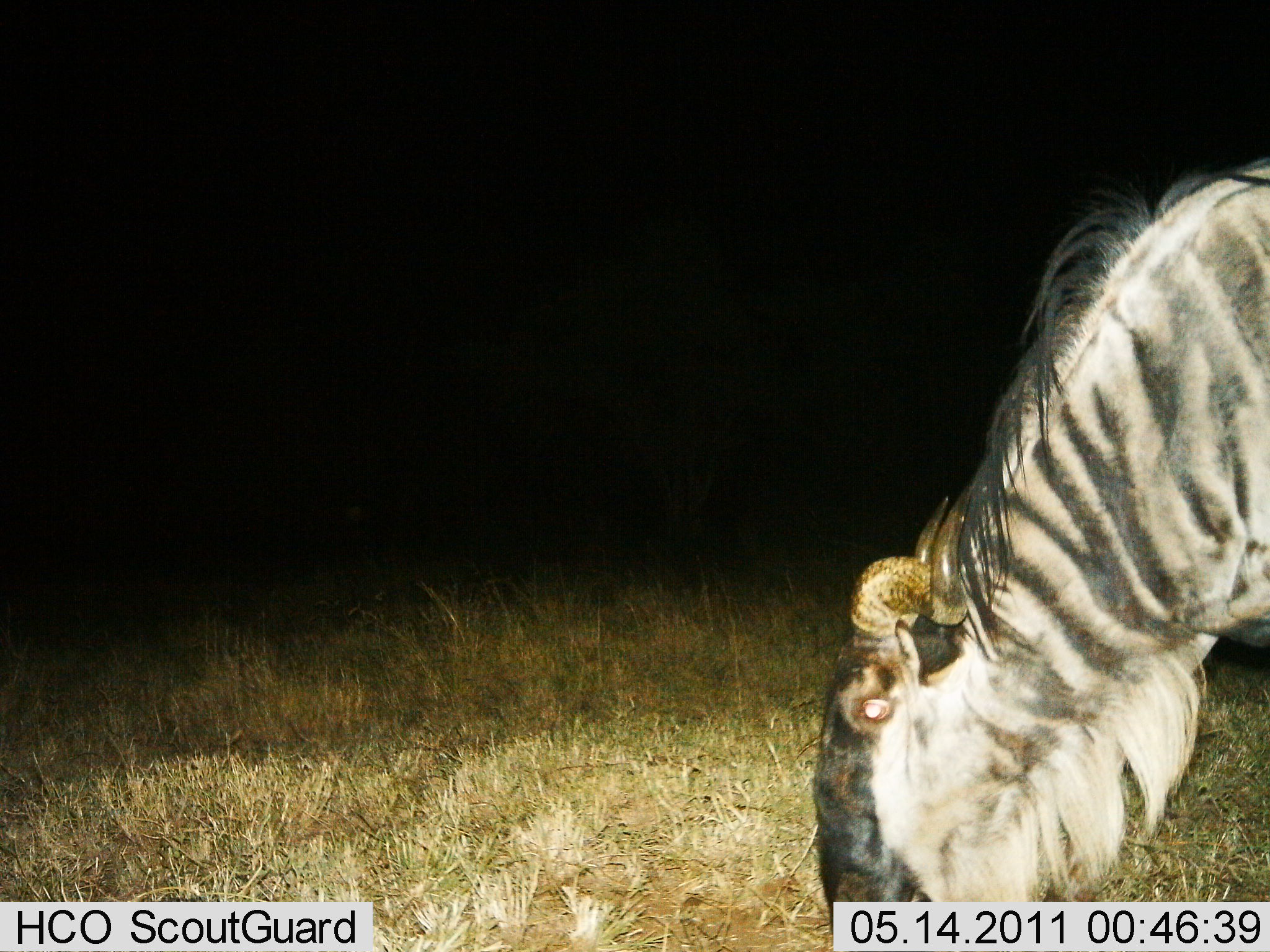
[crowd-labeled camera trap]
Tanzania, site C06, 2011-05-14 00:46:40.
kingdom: Animalia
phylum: Chordata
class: Mammalia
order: Artiodactyla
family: Bovidae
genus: Connochaetes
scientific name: Connochaetes taurinus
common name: blue wildebeest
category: wildebeest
Wildebeest (blue wildebeest) (Connochaetes taurinus), count 1. Behavior (volunteer vote fractions): standing 0%, resting 0%, moving 0%, interacting 0%. Young present (vote fraction): 0%. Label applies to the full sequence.